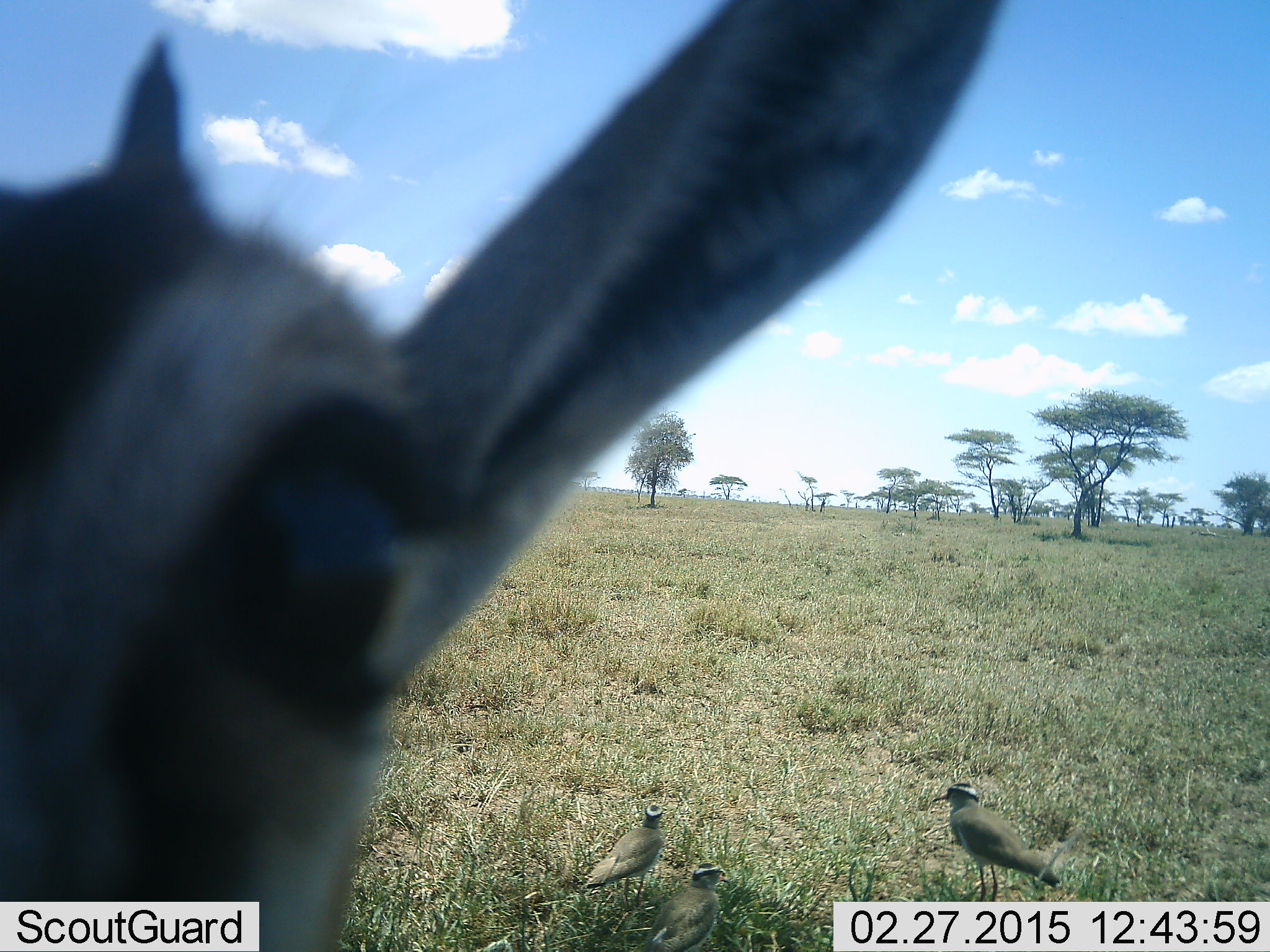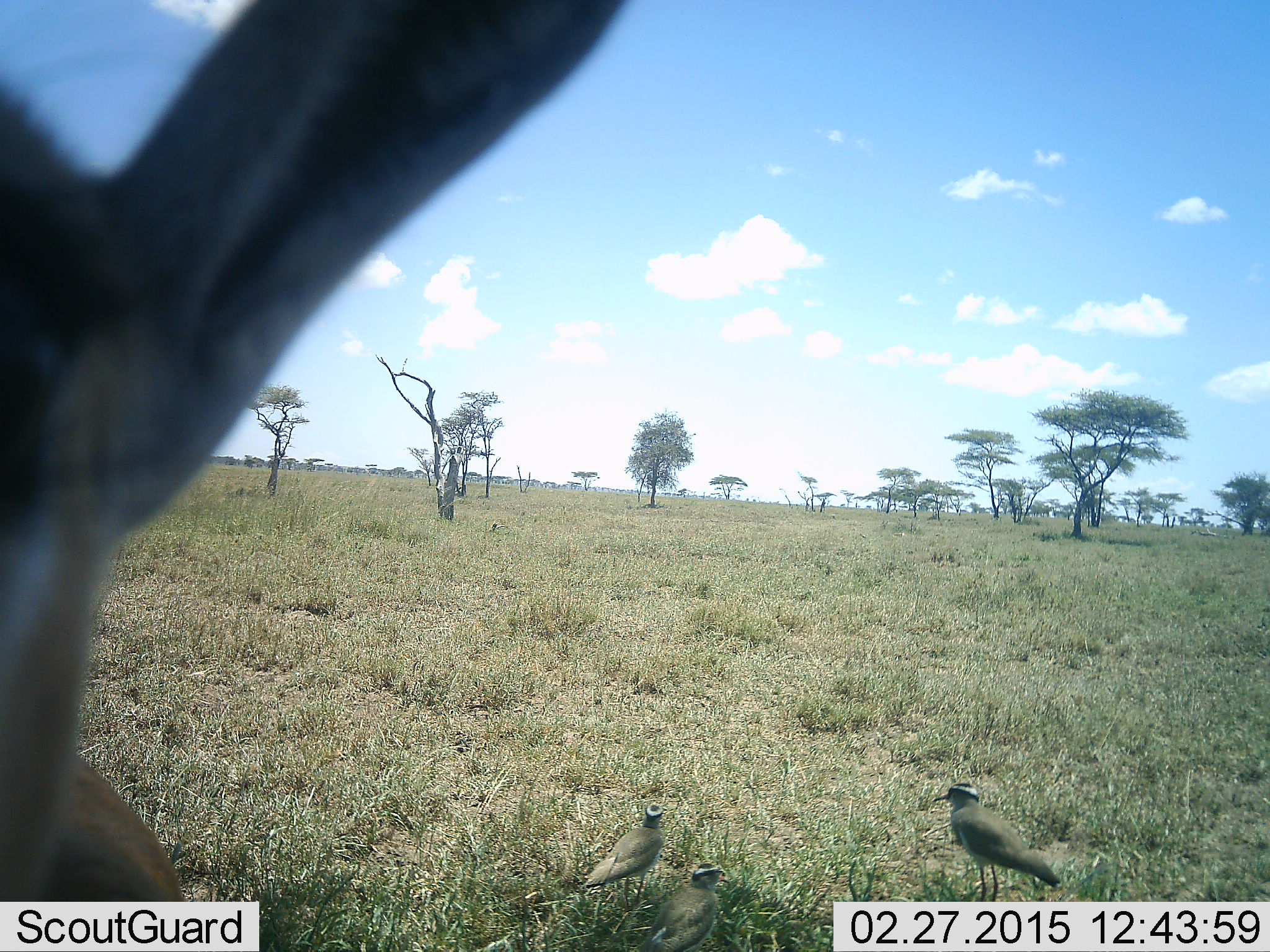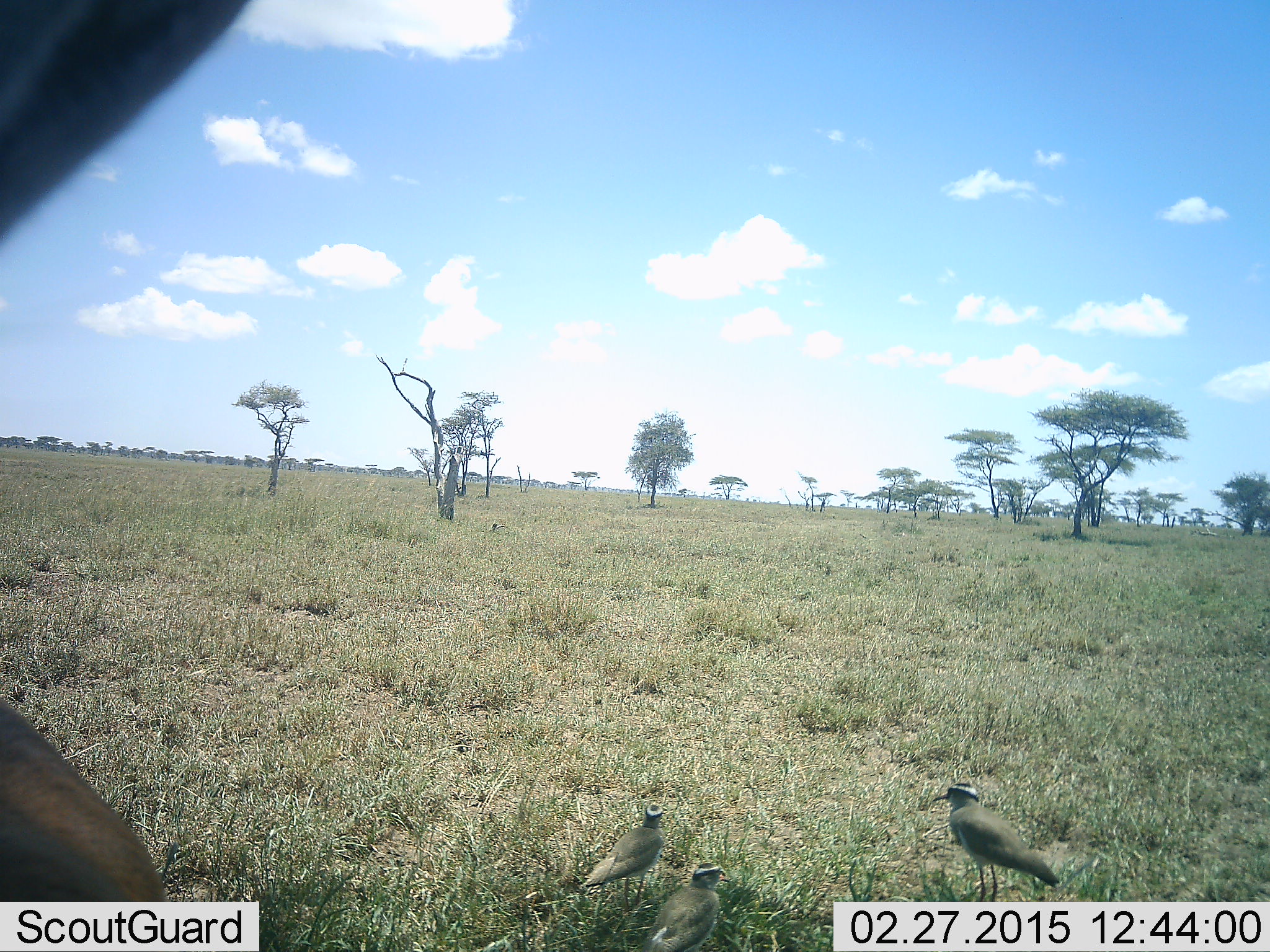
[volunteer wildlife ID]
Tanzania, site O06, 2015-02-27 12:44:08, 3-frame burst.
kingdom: Animalia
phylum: Chordata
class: Mammalia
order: Artiodactyla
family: Bovidae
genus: Eudorcas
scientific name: Eudorcas thomsonii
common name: thomson's gazelle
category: gazellethomsons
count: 1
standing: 80%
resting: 0%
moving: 20%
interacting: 0%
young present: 0%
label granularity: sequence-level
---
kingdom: Animalia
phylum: Chordata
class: Aves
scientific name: Aves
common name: bird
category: otherbird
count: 3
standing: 100%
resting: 0%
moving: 0%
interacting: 0%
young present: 0%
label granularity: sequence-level